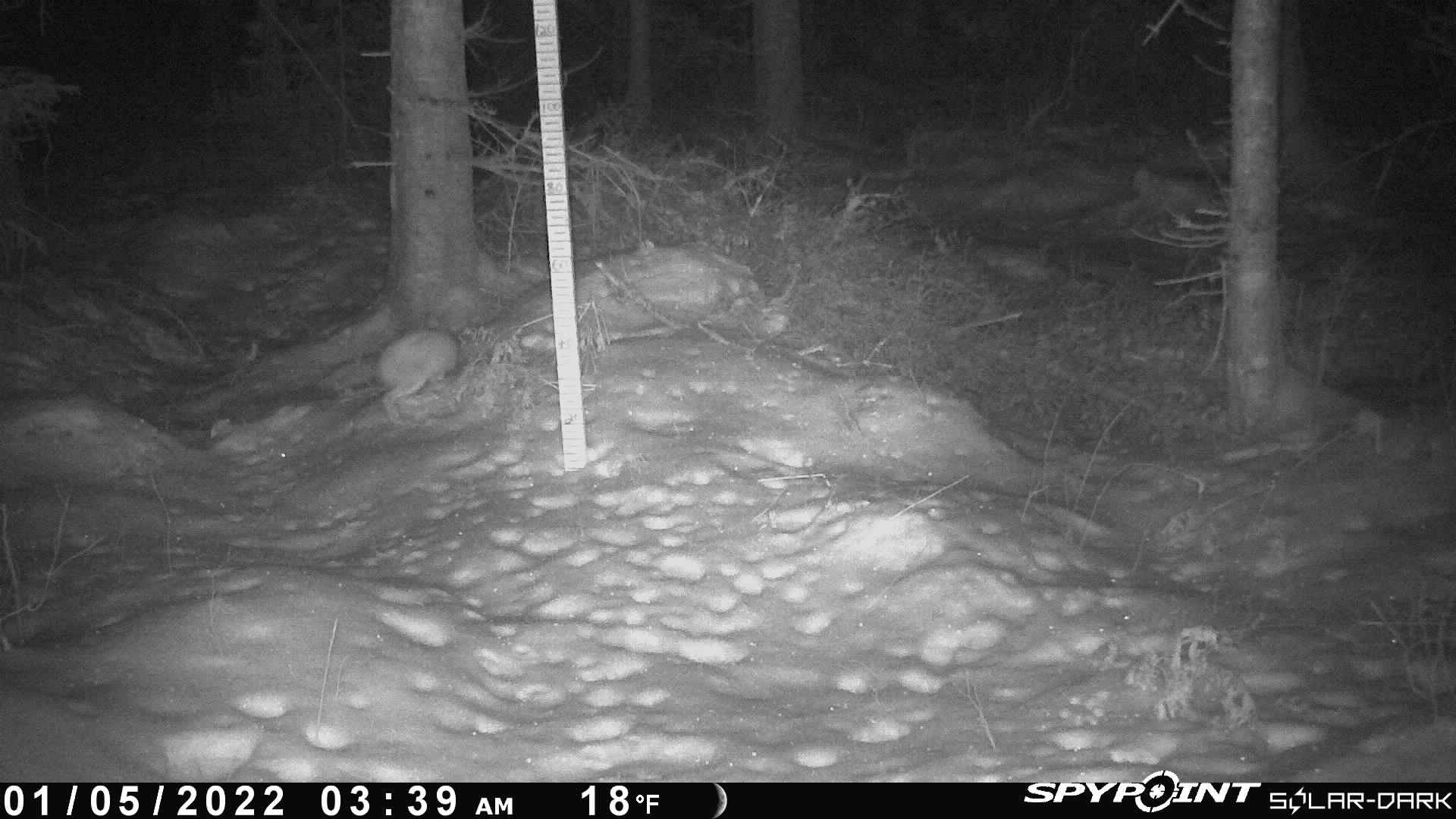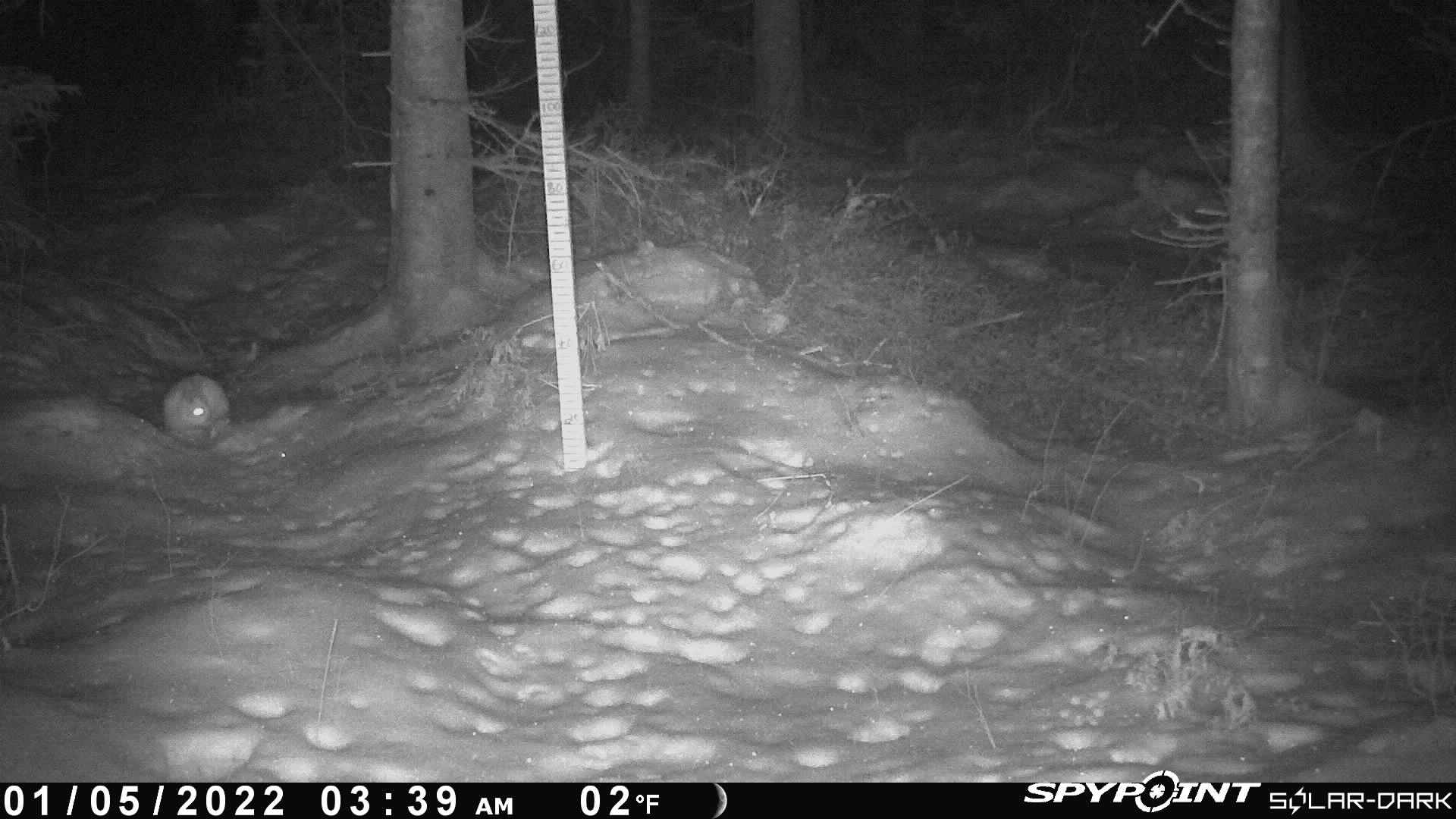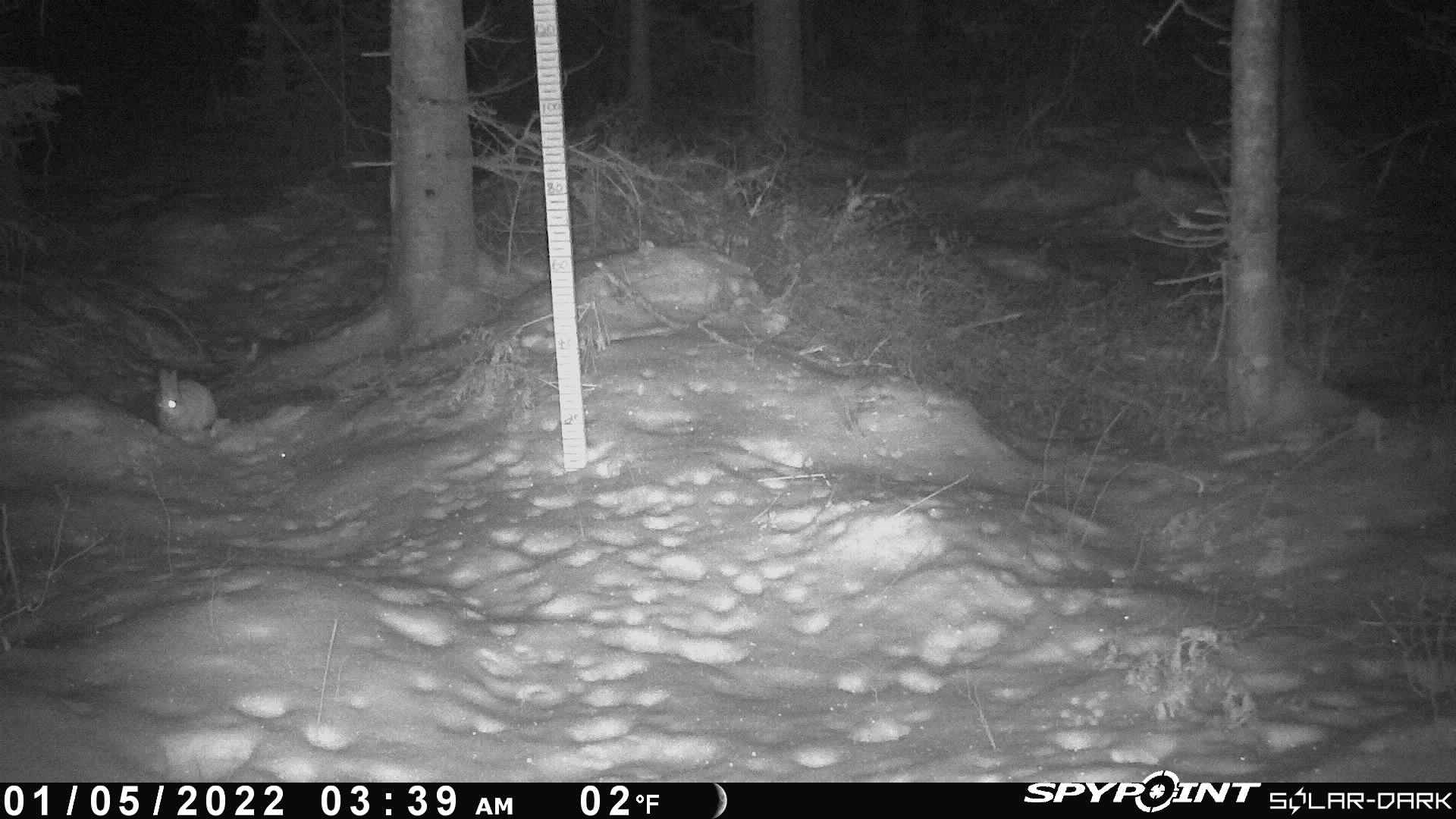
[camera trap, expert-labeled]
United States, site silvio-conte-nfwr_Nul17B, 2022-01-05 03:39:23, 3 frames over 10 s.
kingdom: Animalia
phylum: Chordata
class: Mammalia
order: Lagomorpha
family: Leporidae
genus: Lepus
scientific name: Lepus americanus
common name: snowshoe hare